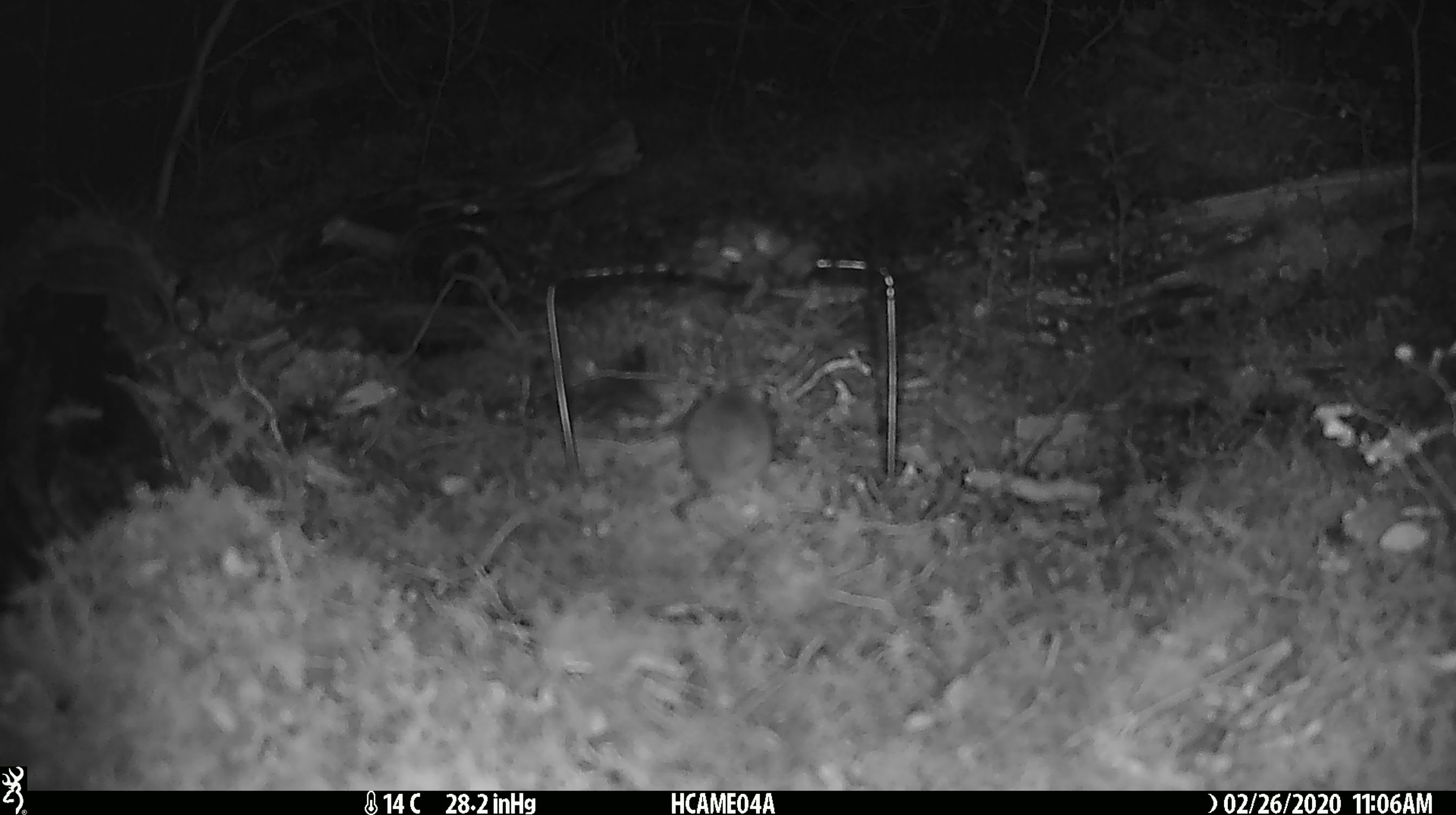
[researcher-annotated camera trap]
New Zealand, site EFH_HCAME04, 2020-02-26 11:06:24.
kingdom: Animalia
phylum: Chordata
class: Mammalia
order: Rodentia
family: Muridae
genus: Mus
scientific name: Mus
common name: mouse